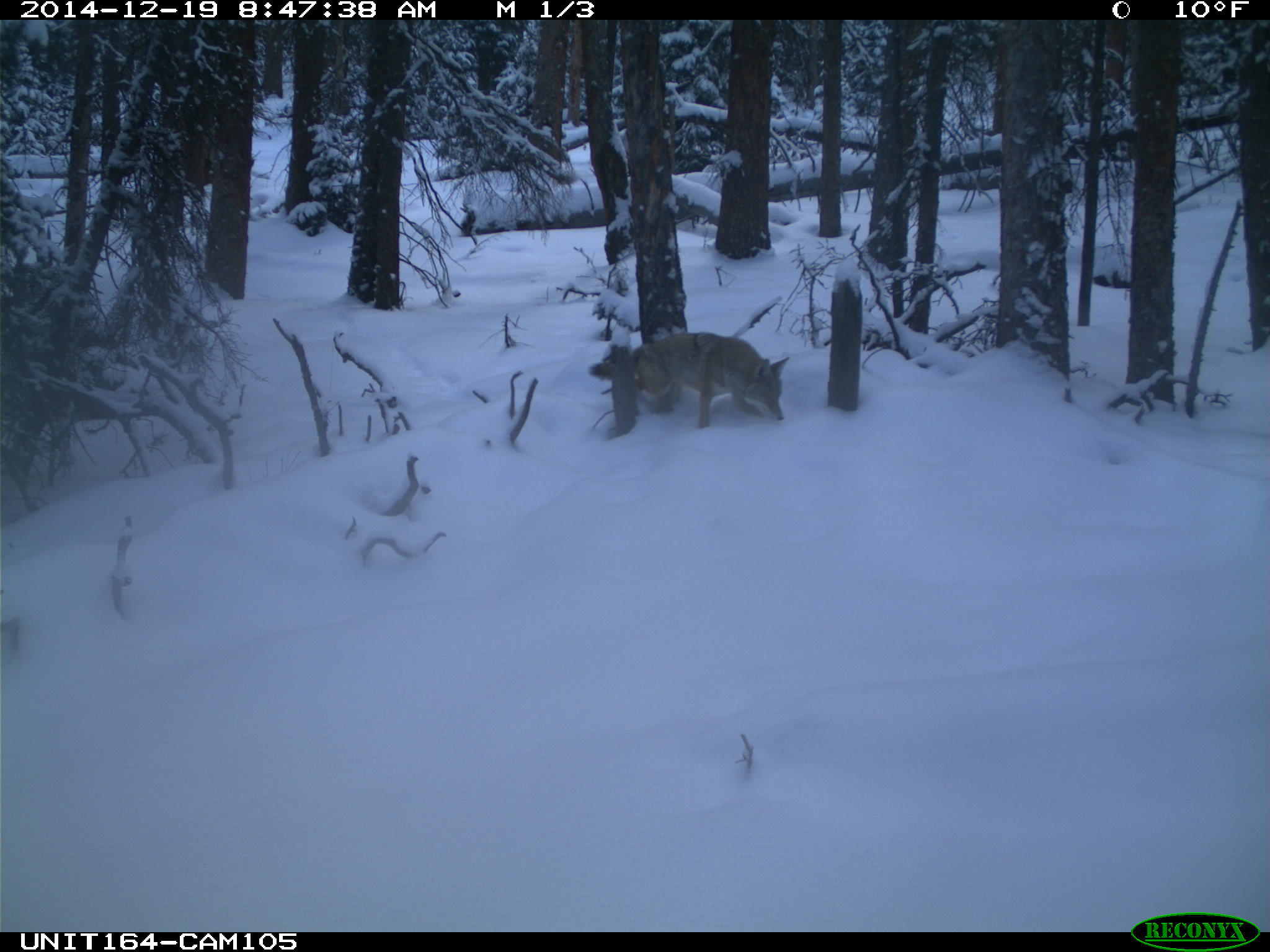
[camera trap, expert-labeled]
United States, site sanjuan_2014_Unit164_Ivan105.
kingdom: Animalia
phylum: Chordata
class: Mammalia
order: Carnivora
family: Canidae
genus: Canis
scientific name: Canis latrans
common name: coyote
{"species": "Canis latrans (coyote)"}